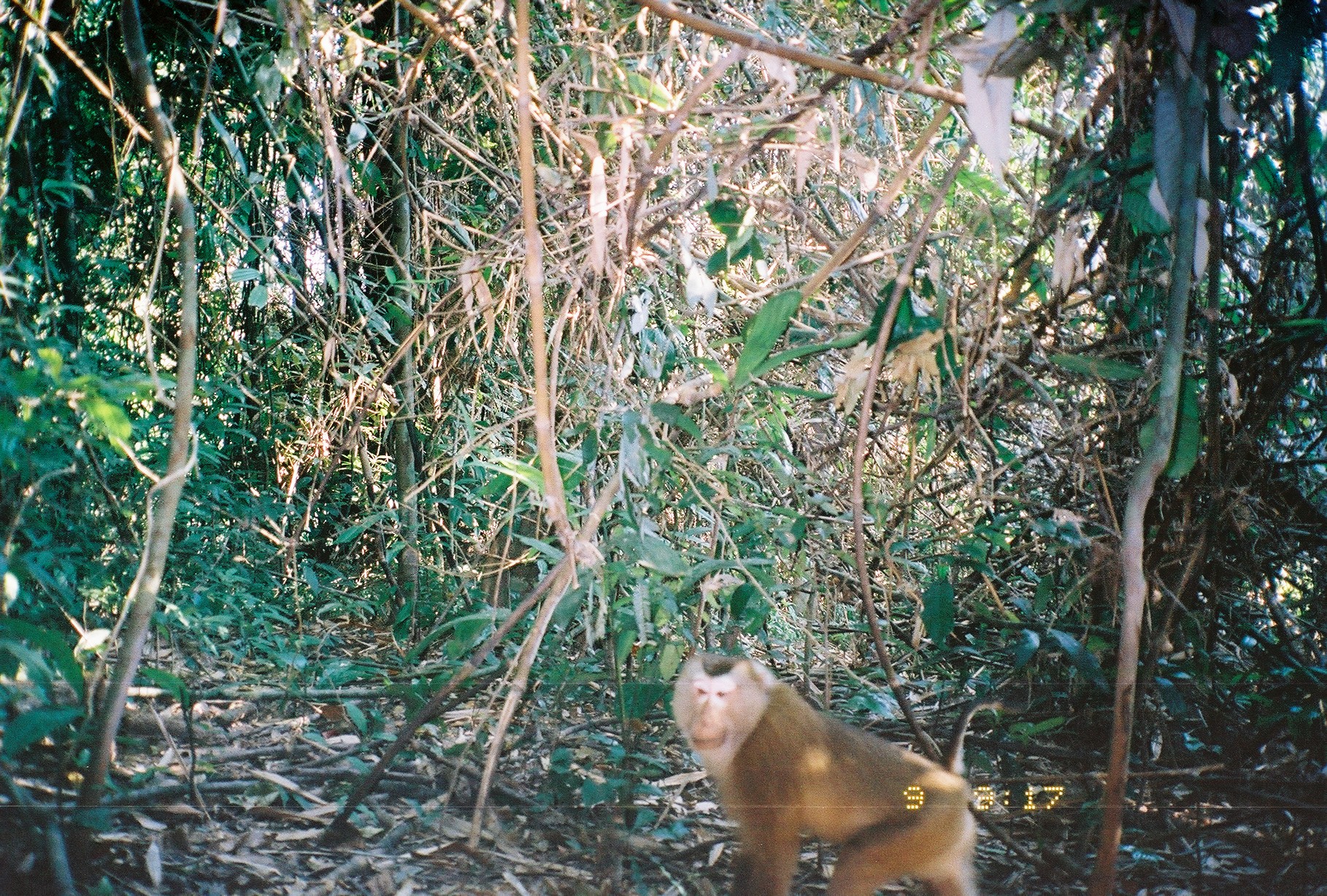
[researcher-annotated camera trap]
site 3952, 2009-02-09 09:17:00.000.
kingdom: Animalia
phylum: Chordata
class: Mammalia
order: Primates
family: Cercopithecidae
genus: Macaca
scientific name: Macaca nemestrina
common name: southern pig-tailed macaque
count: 1